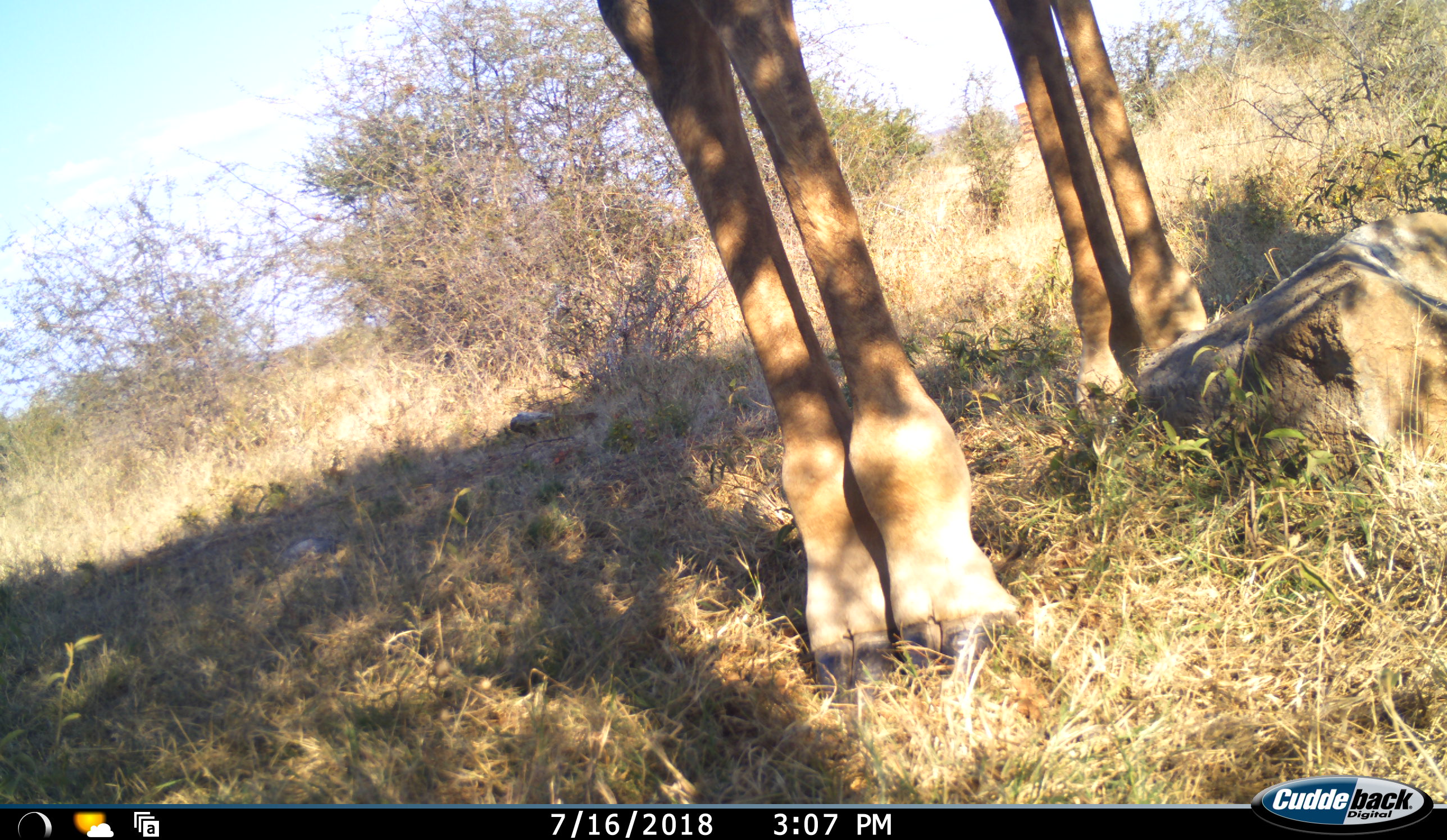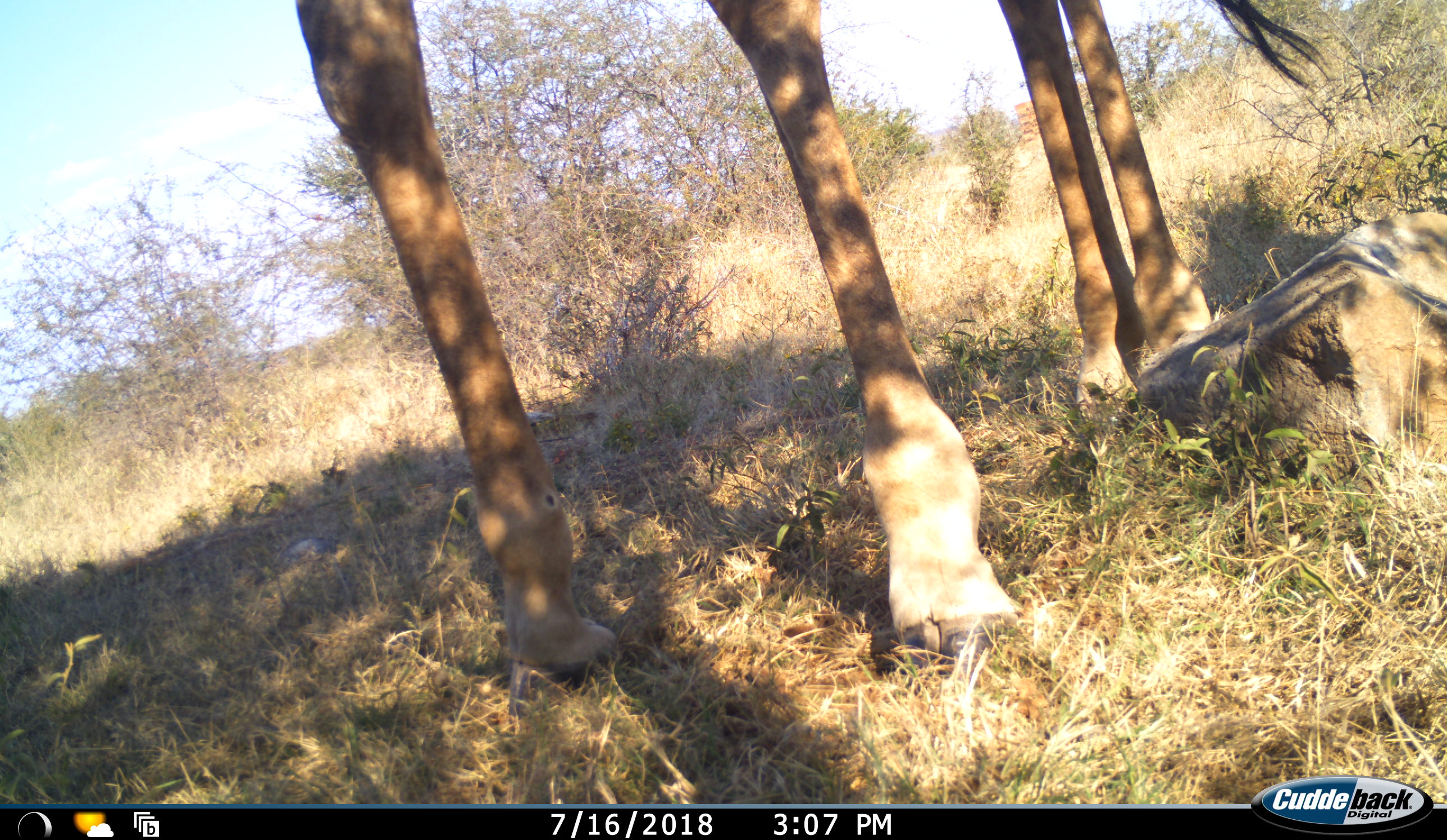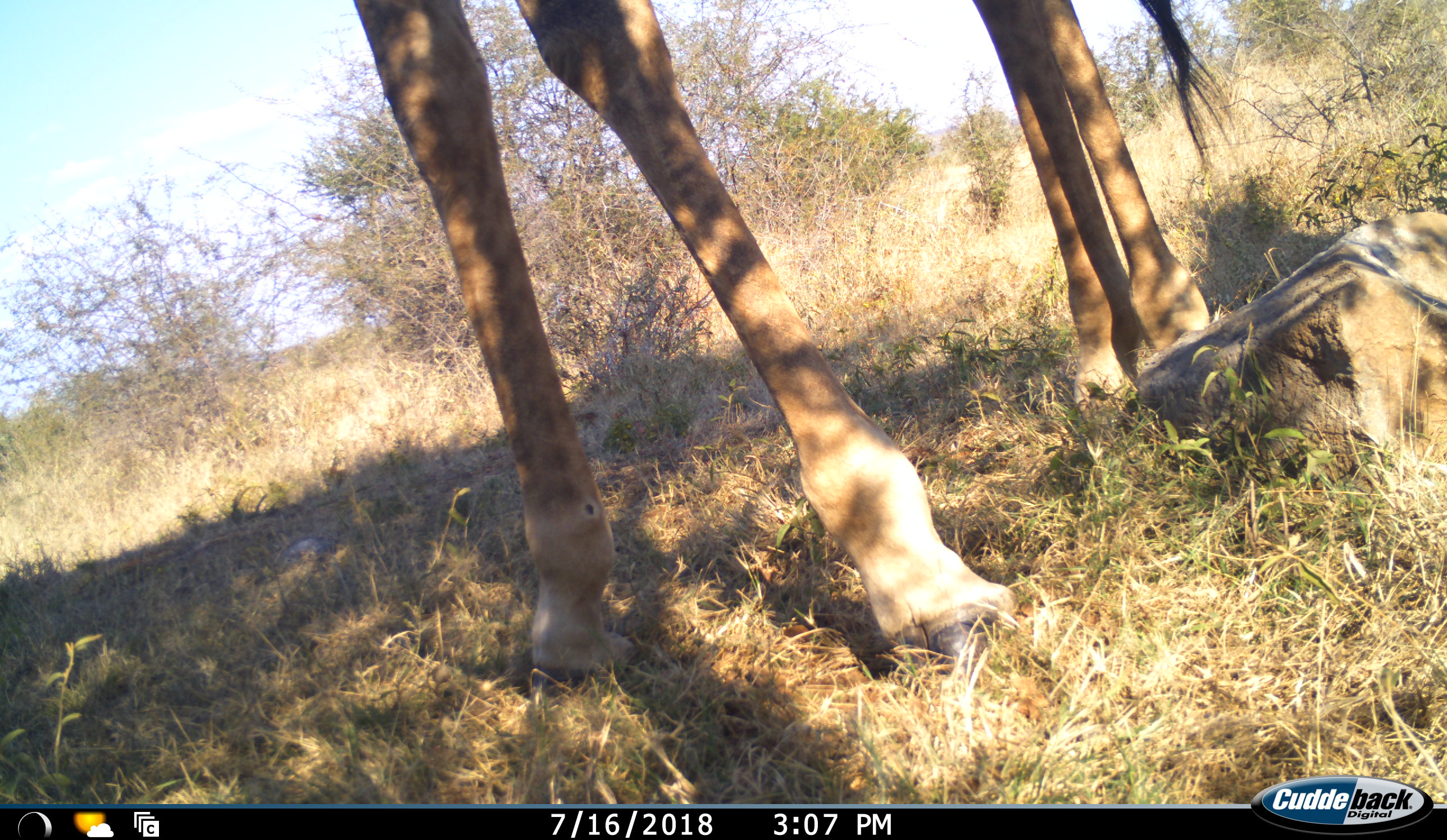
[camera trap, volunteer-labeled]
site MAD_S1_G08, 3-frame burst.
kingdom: Animalia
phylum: Chordata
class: Mammalia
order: Artiodactyla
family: Giraffidae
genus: Giraffa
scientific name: Giraffa camelopardalis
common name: giraffe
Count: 1.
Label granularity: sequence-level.